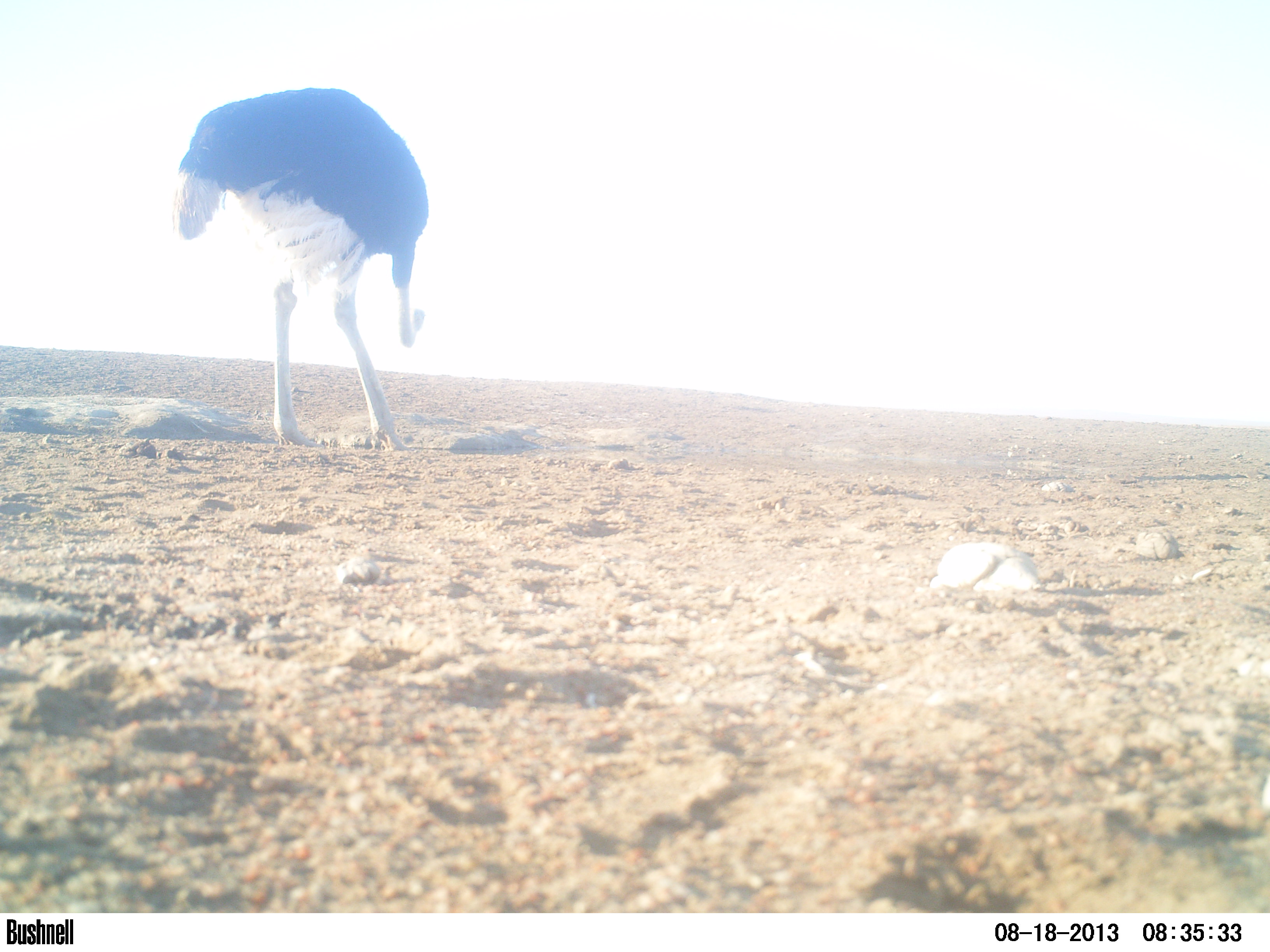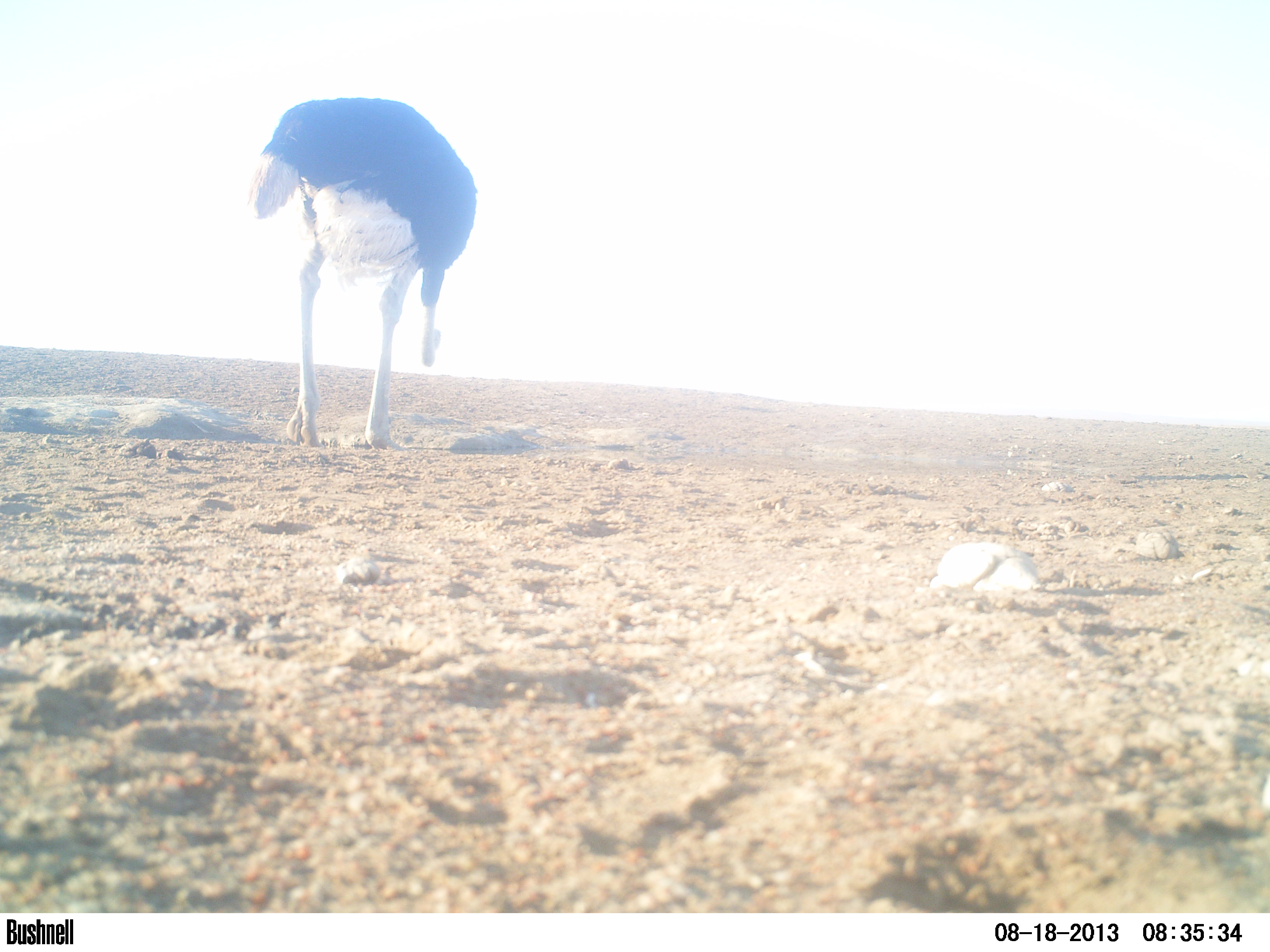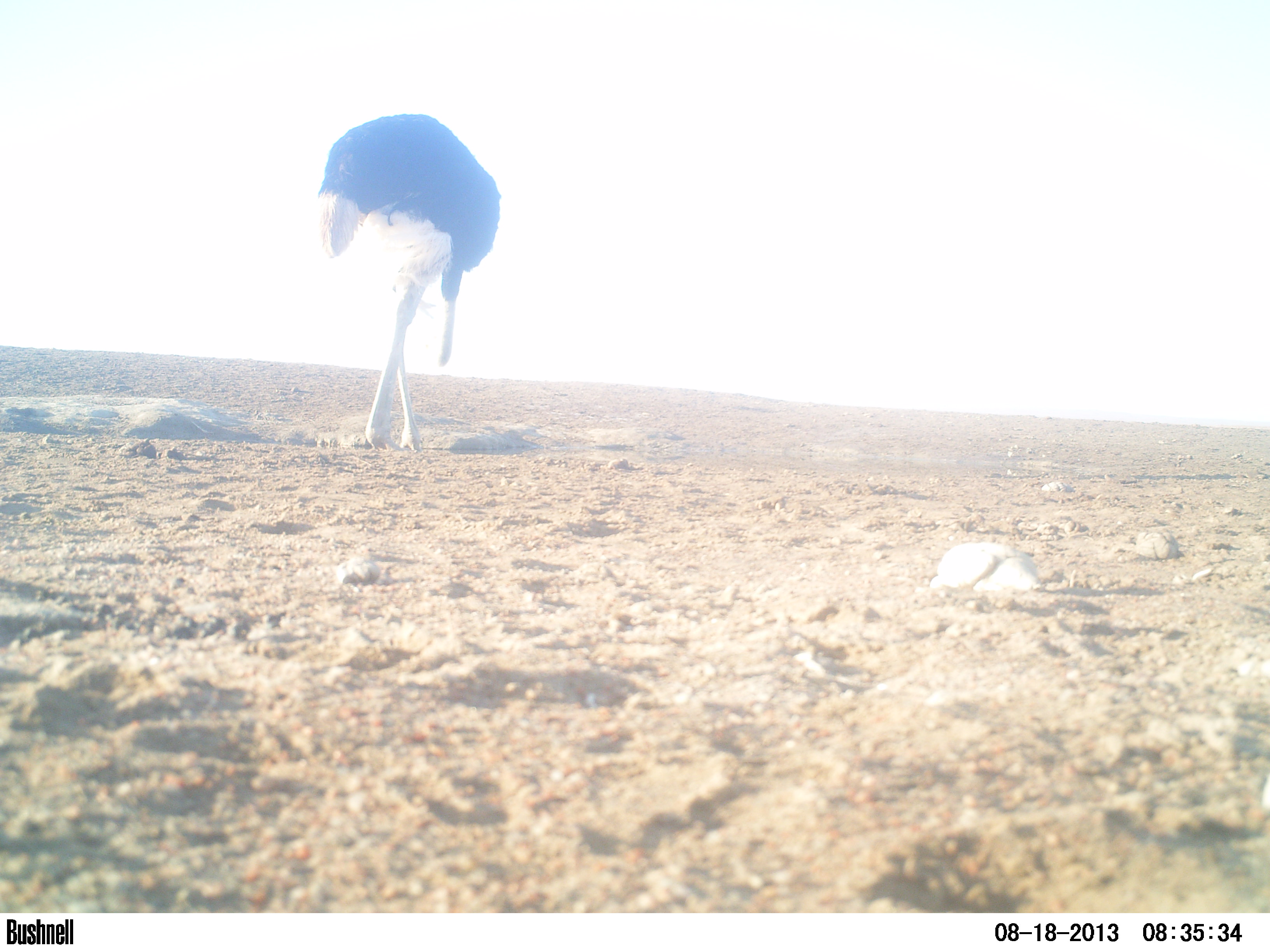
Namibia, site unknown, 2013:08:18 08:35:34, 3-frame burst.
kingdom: Animalia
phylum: Chordata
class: Aves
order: Struthioniformes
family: Struthionidae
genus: Struthio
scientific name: Struthio camelus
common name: common ostrich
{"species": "Struthio camelus (common ostrich)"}